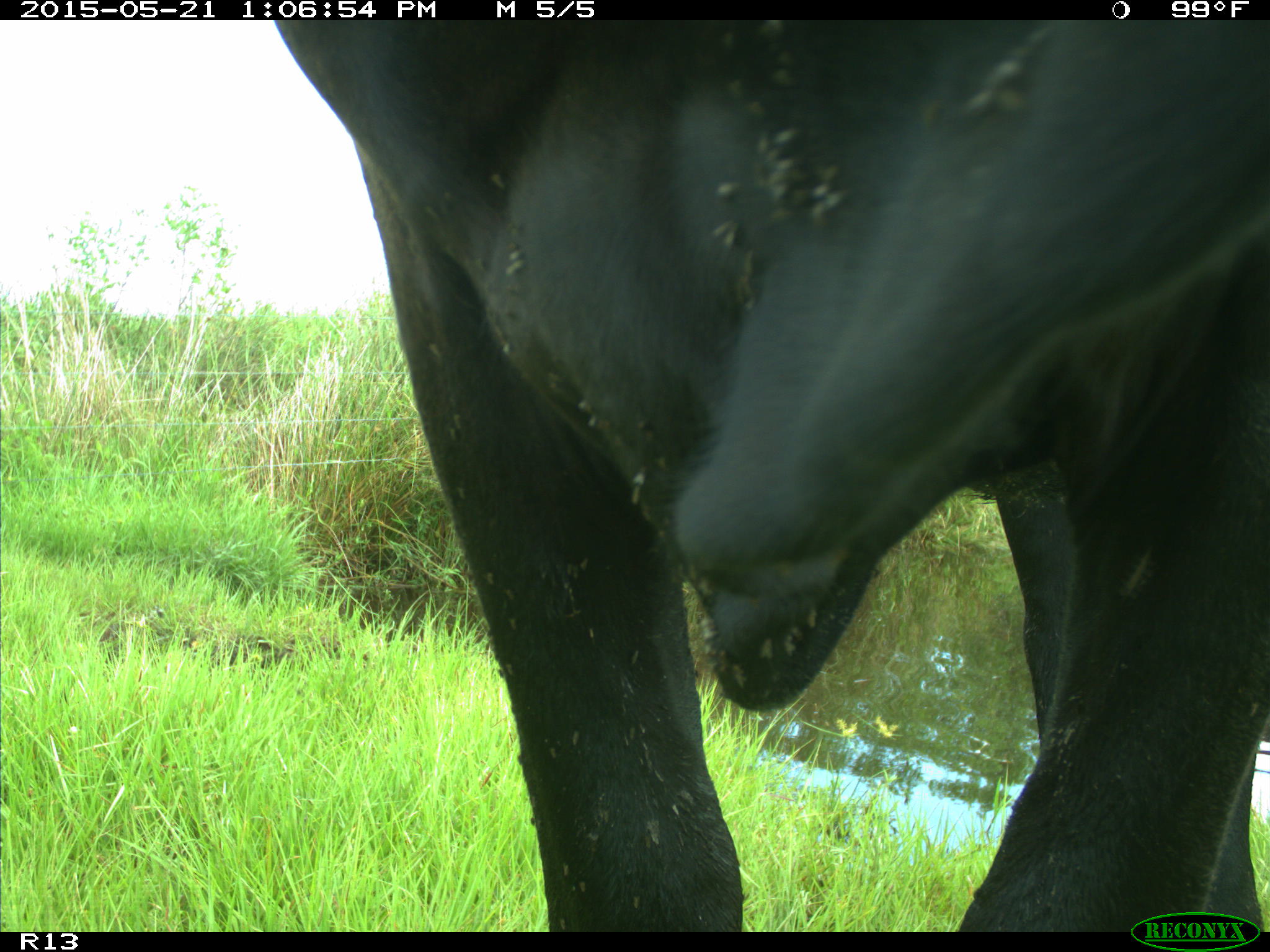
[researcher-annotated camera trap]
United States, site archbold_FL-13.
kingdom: Animalia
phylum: Chordata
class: Mammalia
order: Artiodactyla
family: Bovidae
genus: Bos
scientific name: Bos taurus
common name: domestic cow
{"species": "Bos taurus (domestic cow)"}